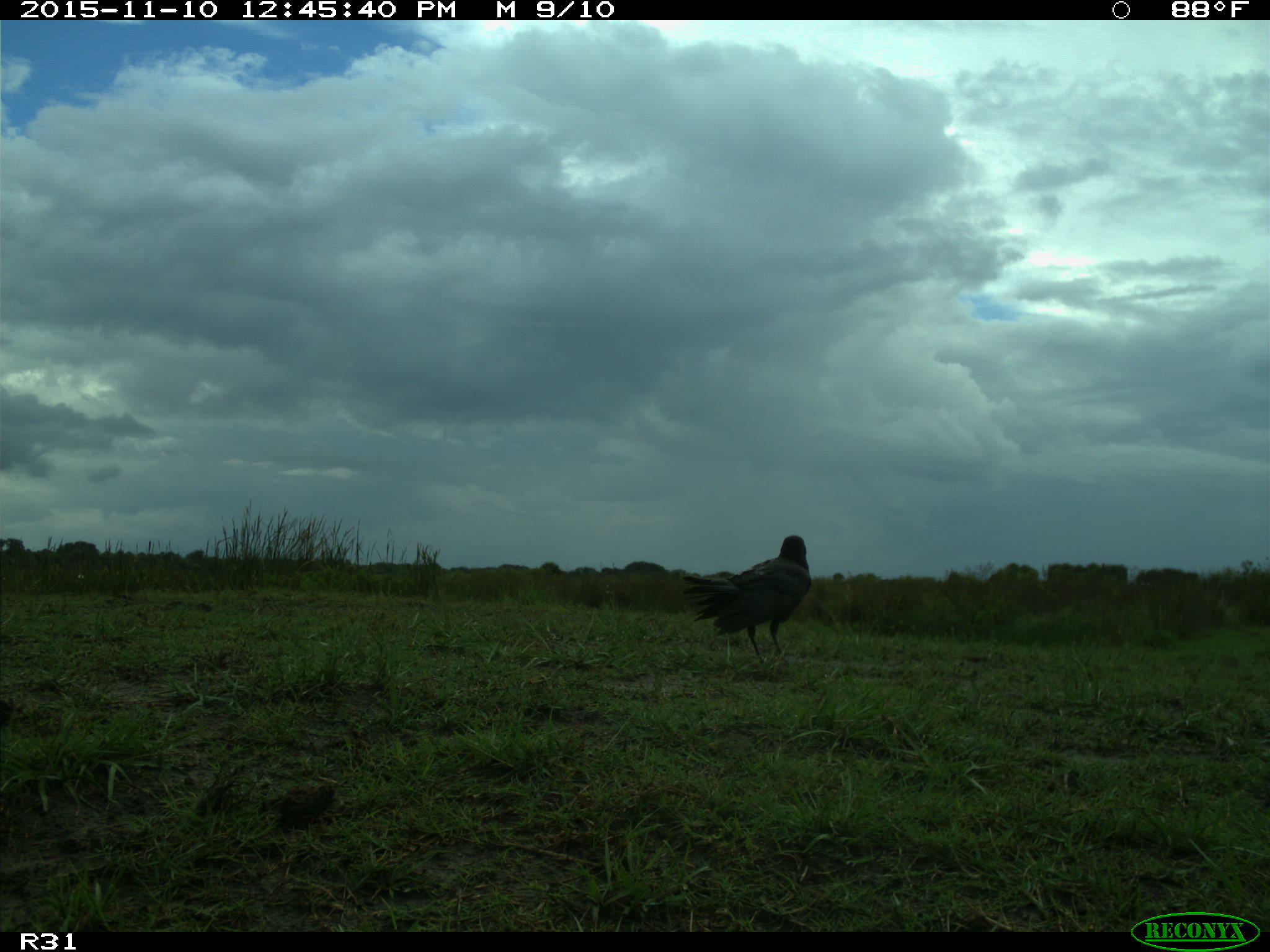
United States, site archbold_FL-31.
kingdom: Animalia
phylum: Chordata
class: Aves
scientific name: Aves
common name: birds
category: unidentified bird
Unidentified bird (birds) (Aves).